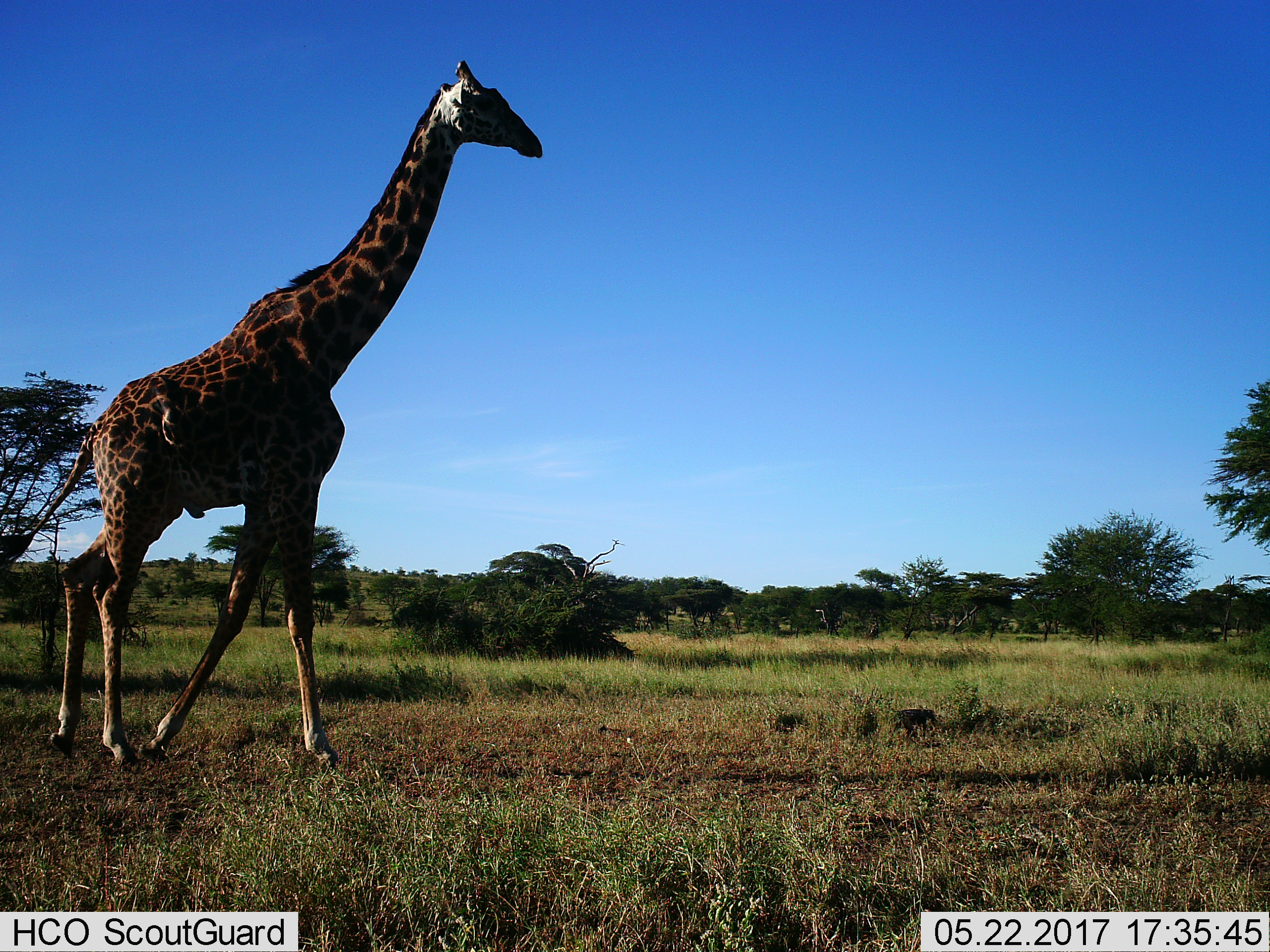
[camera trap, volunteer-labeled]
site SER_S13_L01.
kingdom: Animalia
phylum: Chordata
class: Mammalia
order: Artiodactyla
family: Giraffidae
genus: Giraffa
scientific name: Giraffa camelopardalis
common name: giraffe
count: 1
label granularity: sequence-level